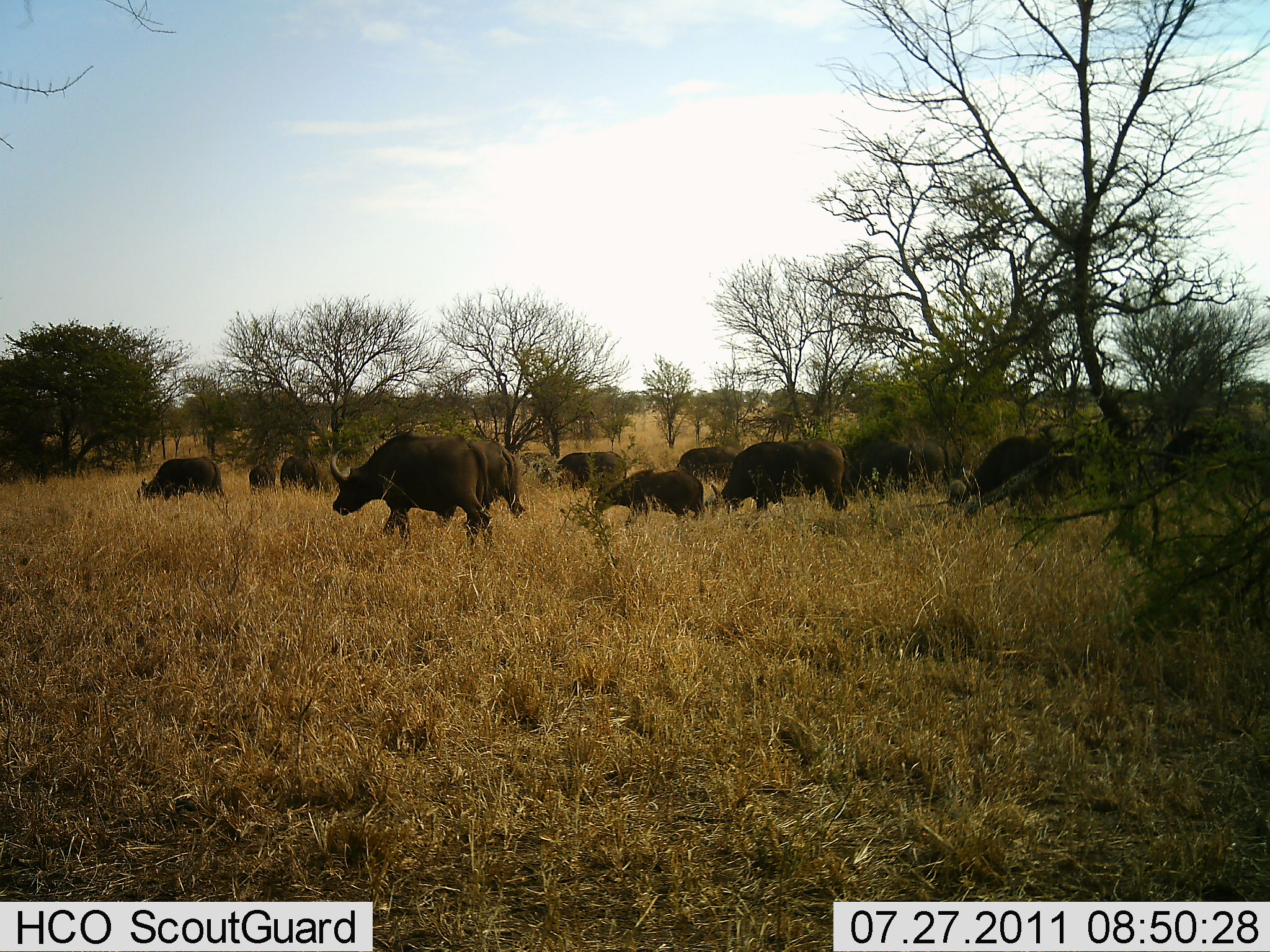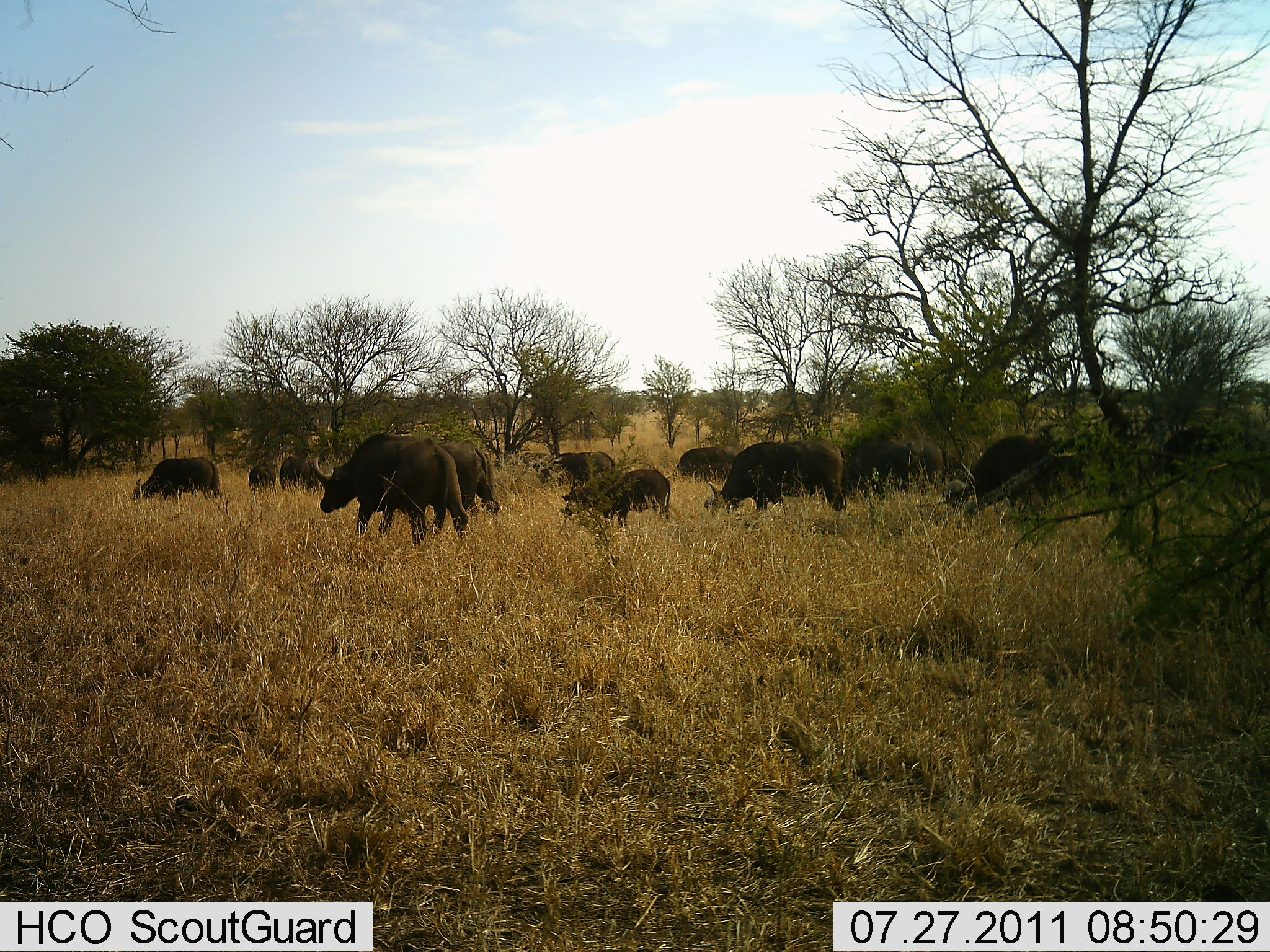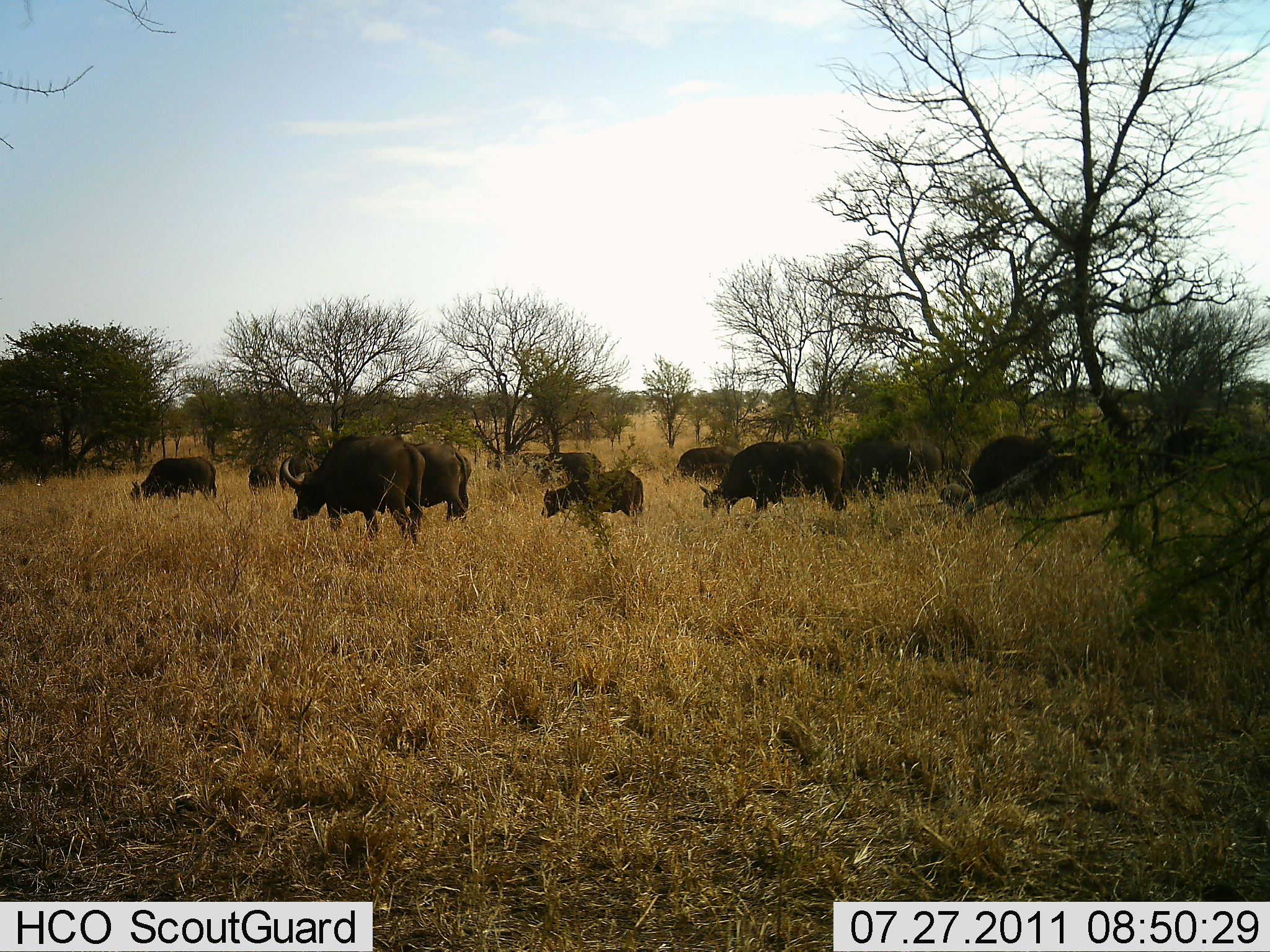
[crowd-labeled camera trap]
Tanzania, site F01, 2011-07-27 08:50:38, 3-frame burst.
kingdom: Animalia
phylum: Chordata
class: Mammalia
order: Artiodactyla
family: Bovidae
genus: Syncerus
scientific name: Syncerus caffer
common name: cape buffalo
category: buffalo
Buffalo (cape buffalo) (Syncerus caffer), count 11-50. Behavior (volunteer vote fractions): standing 25%, resting 0%, moving 67%, interacting 0%. Young present (vote fraction): 50%. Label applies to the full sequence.